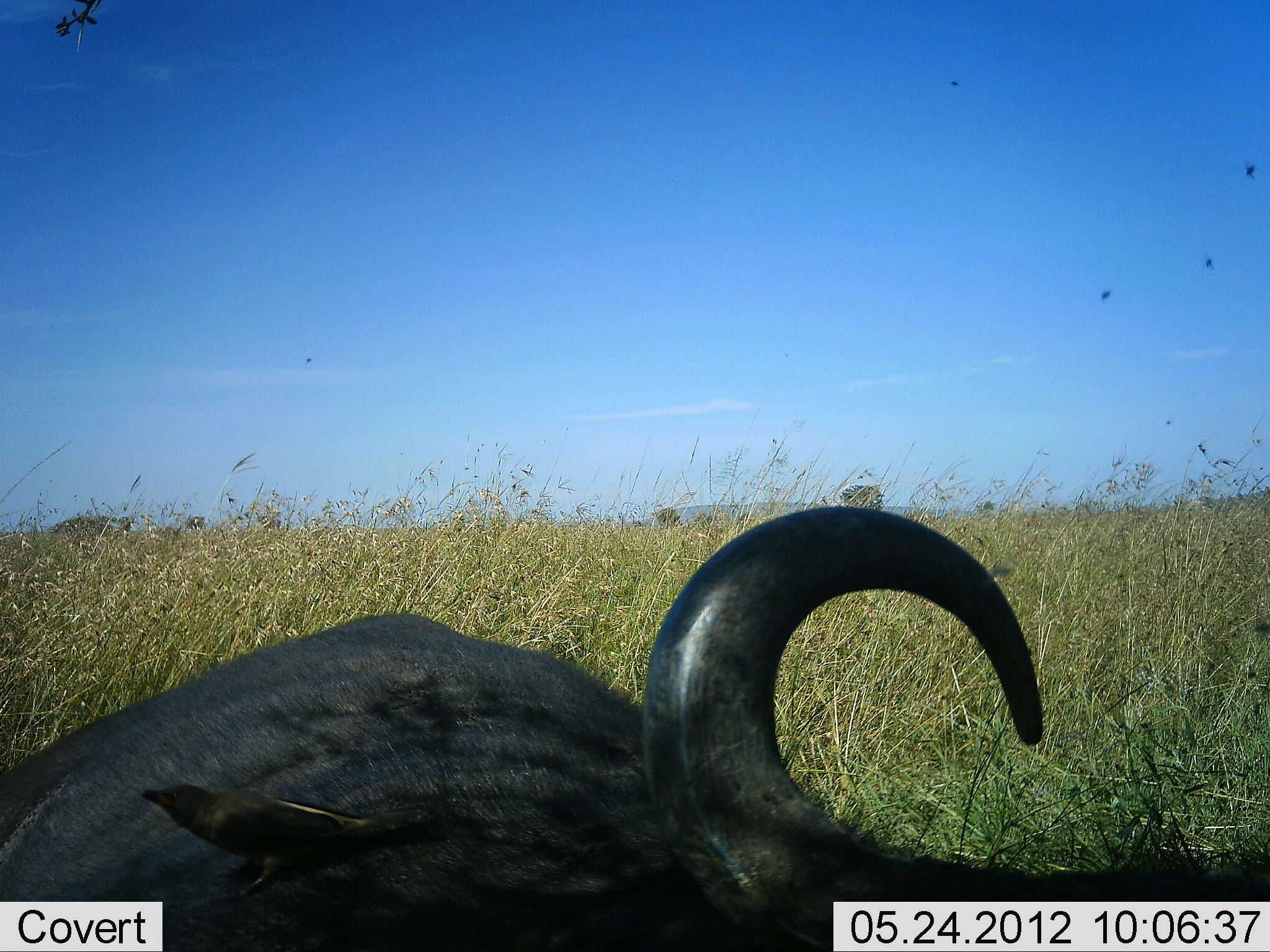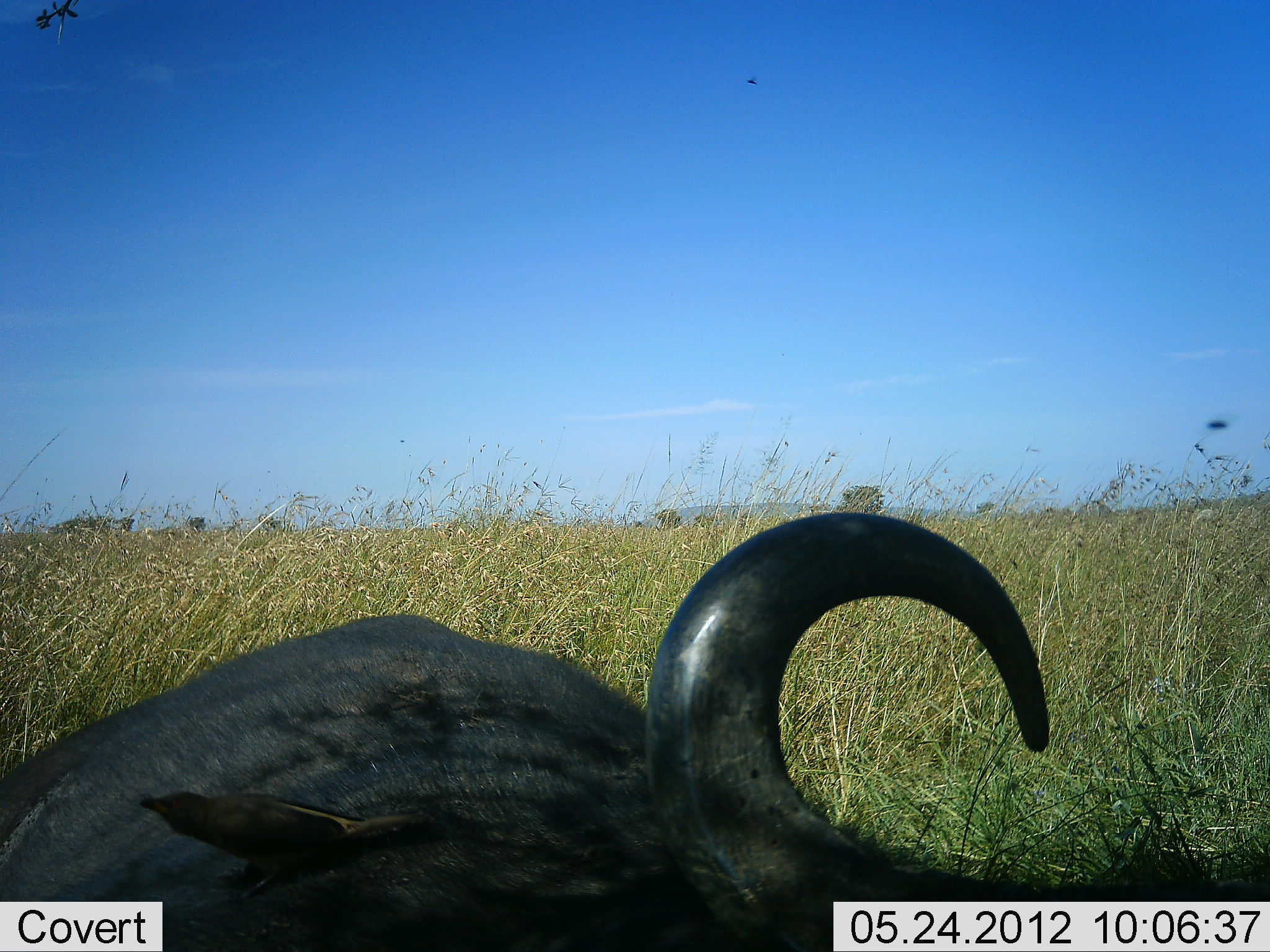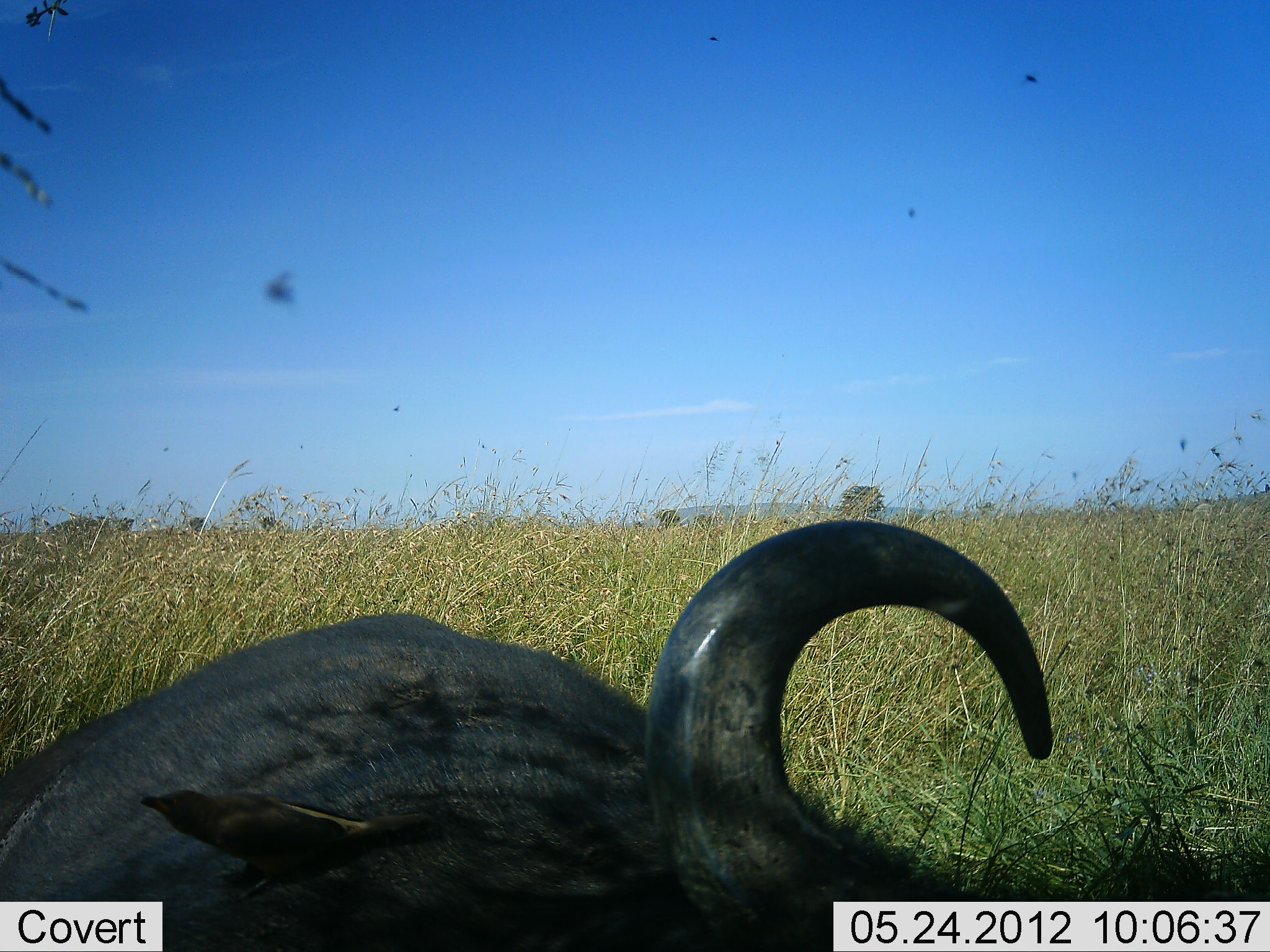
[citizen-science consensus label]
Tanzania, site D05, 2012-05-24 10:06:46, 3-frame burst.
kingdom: Animalia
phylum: Chordata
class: Mammalia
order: Artiodactyla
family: Bovidae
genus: Syncerus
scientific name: Syncerus caffer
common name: cape buffalo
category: buffalo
Buffalo (cape buffalo) (Syncerus caffer), count 1. Behavior (volunteer vote fractions): standing 7%, resting 93%, moving 0%, interacting 0%. Young present (vote fraction): 0%. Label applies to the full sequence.